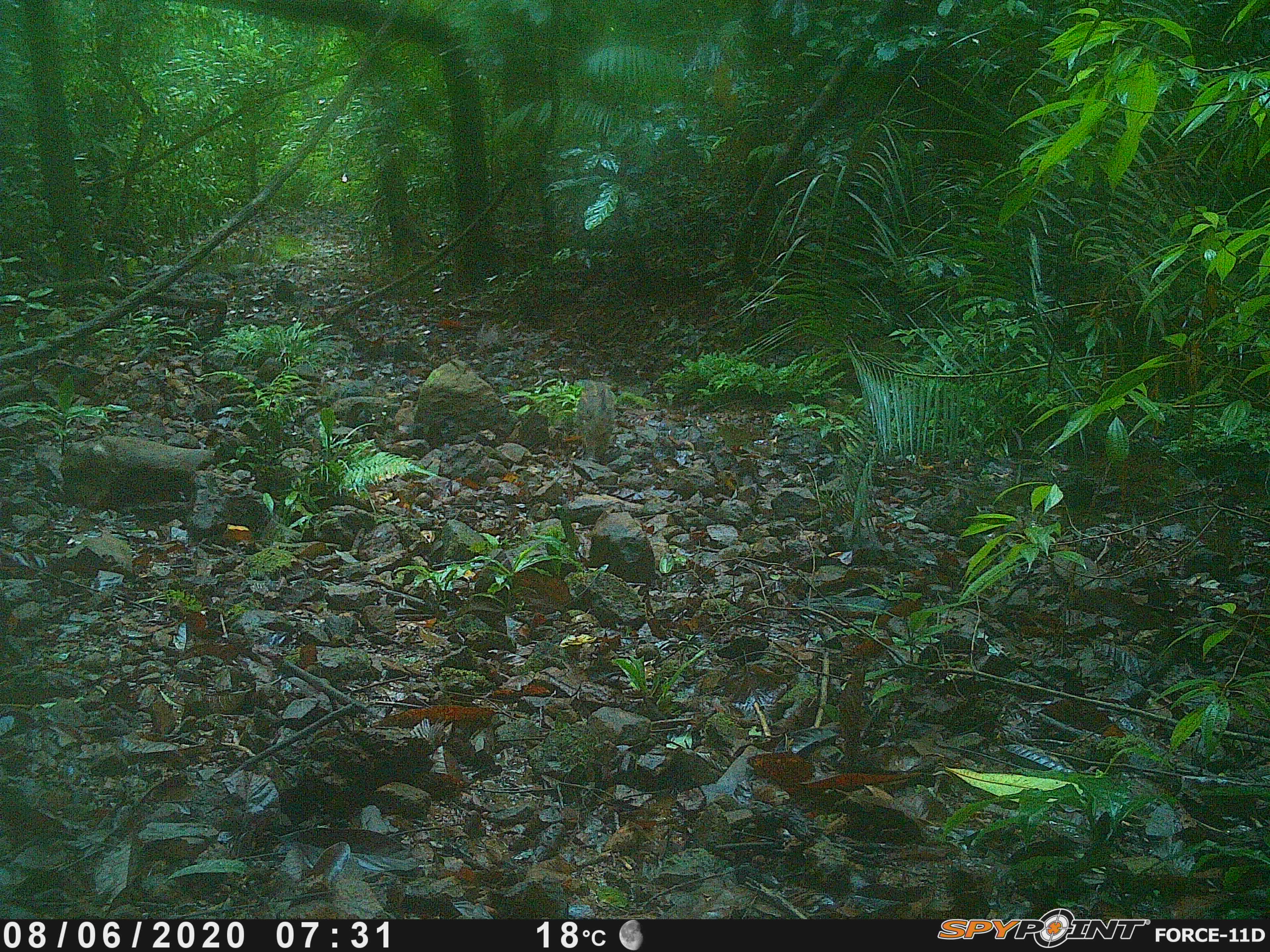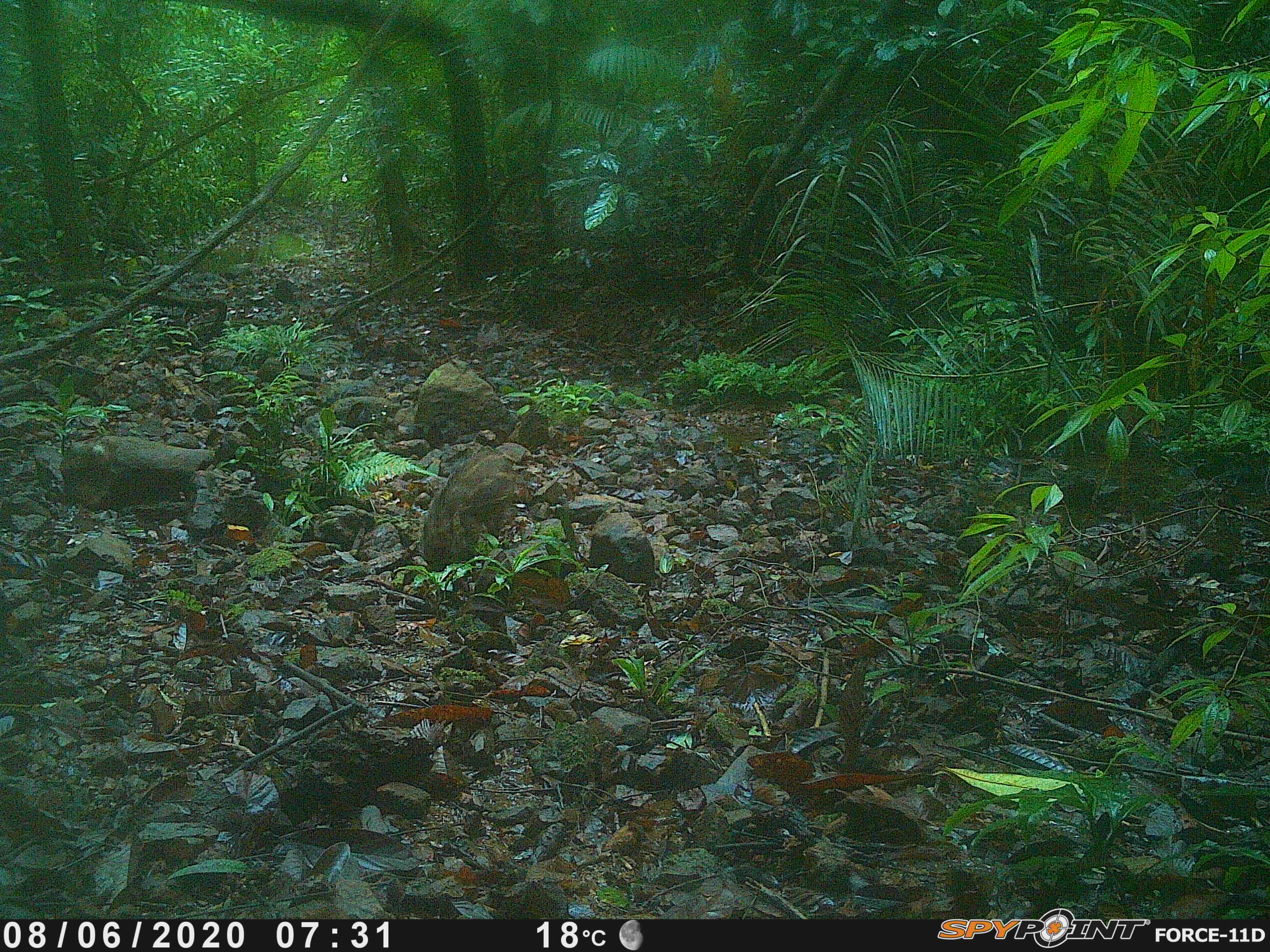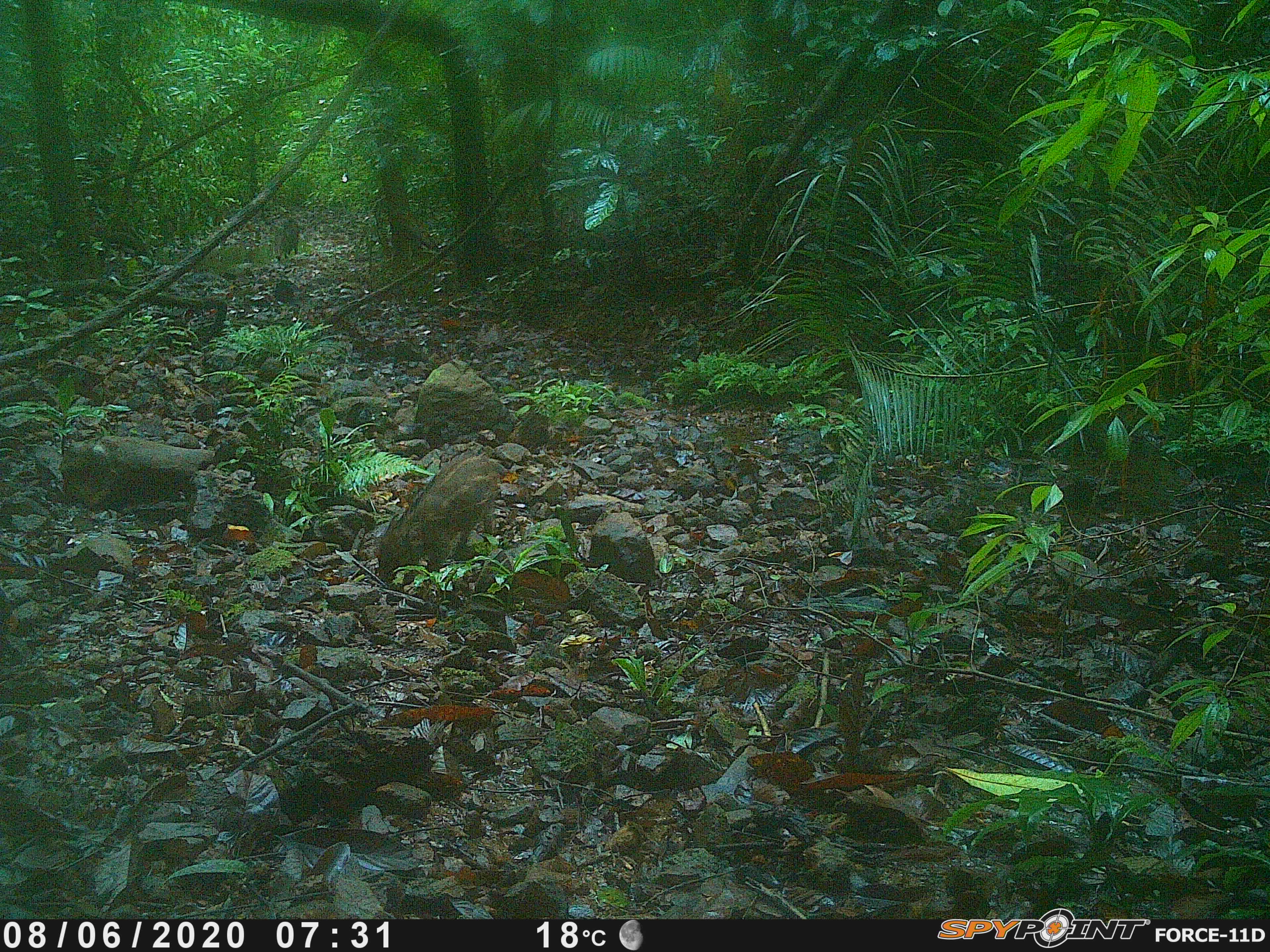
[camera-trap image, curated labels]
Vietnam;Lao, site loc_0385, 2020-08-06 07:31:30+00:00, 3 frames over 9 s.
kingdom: Animalia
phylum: Chordata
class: Mammalia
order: Artiodactyla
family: Suidae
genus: Sus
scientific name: Sus scrofa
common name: eurasian wild pig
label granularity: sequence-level